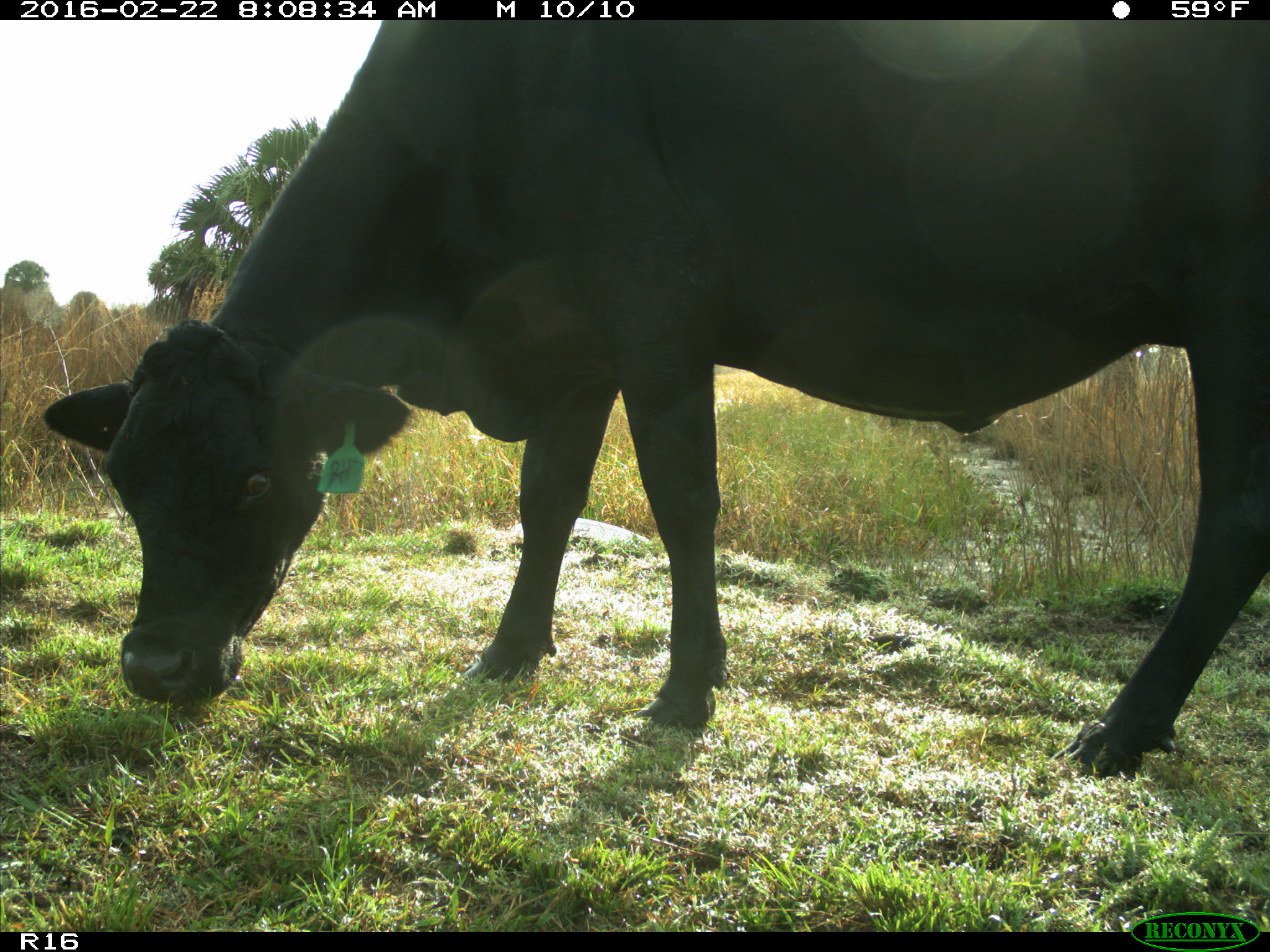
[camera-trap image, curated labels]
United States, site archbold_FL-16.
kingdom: Animalia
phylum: Chordata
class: Mammalia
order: Artiodactyla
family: Bovidae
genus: Bos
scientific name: Bos taurus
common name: domestic cow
Bos taurus (domestic cow).